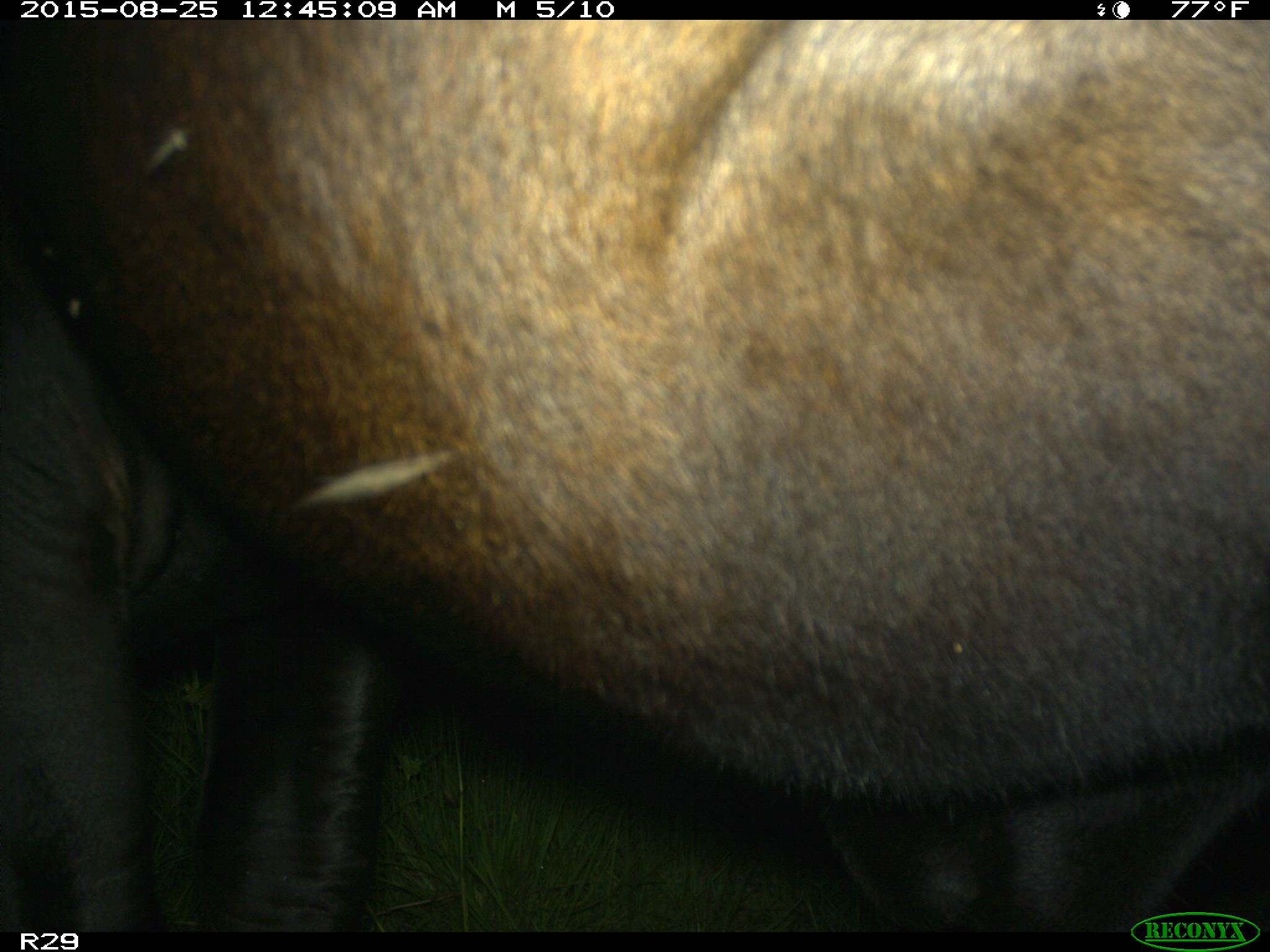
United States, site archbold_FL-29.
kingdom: Animalia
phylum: Chordata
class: Mammalia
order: Artiodactyla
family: Bovidae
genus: Bos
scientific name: Bos taurus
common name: domestic cow